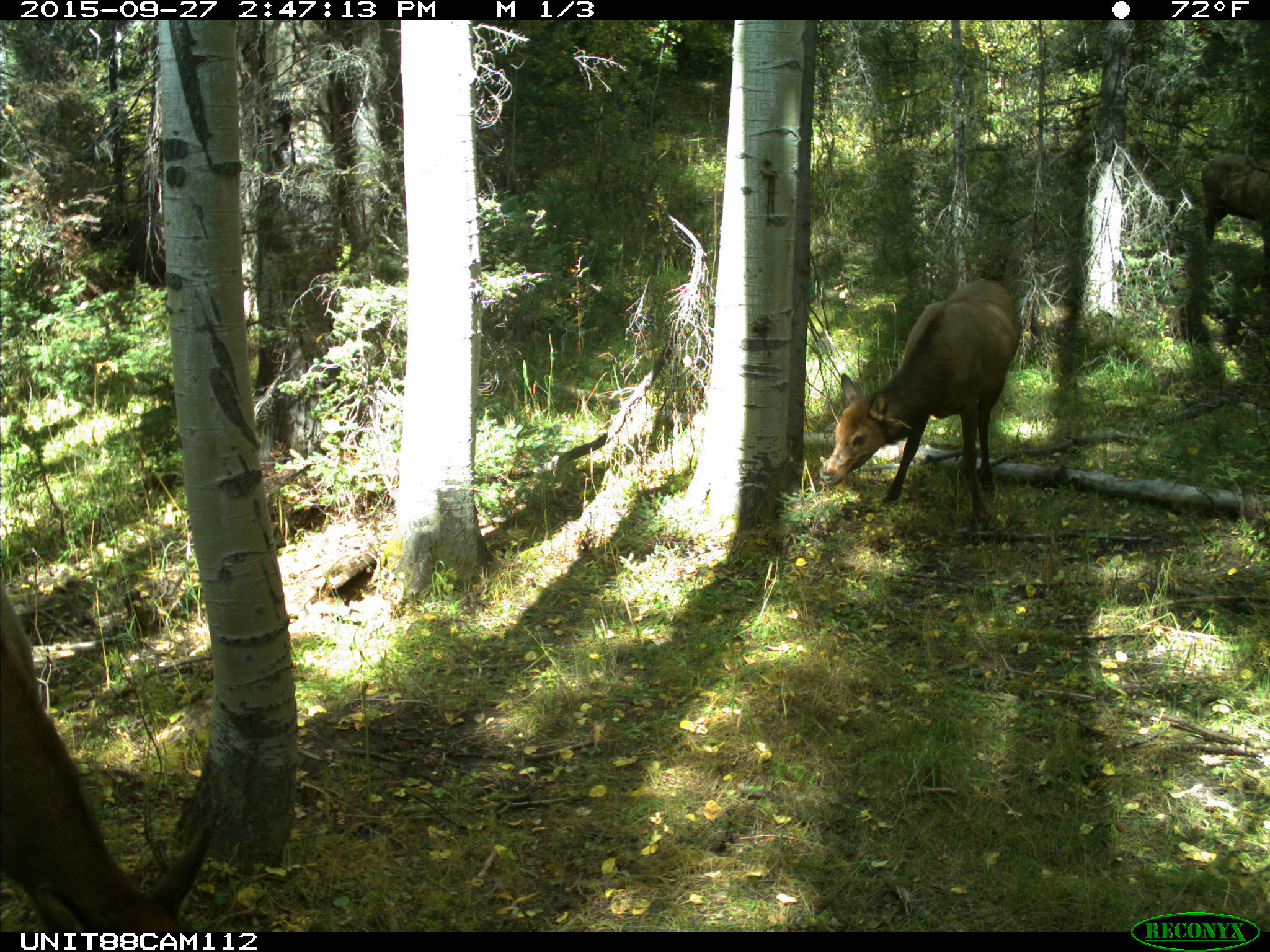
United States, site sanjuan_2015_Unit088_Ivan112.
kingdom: Animalia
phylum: Chordata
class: Mammalia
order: Artiodactyla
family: Cervidae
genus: Cervus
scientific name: Cervus elaphus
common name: red deer